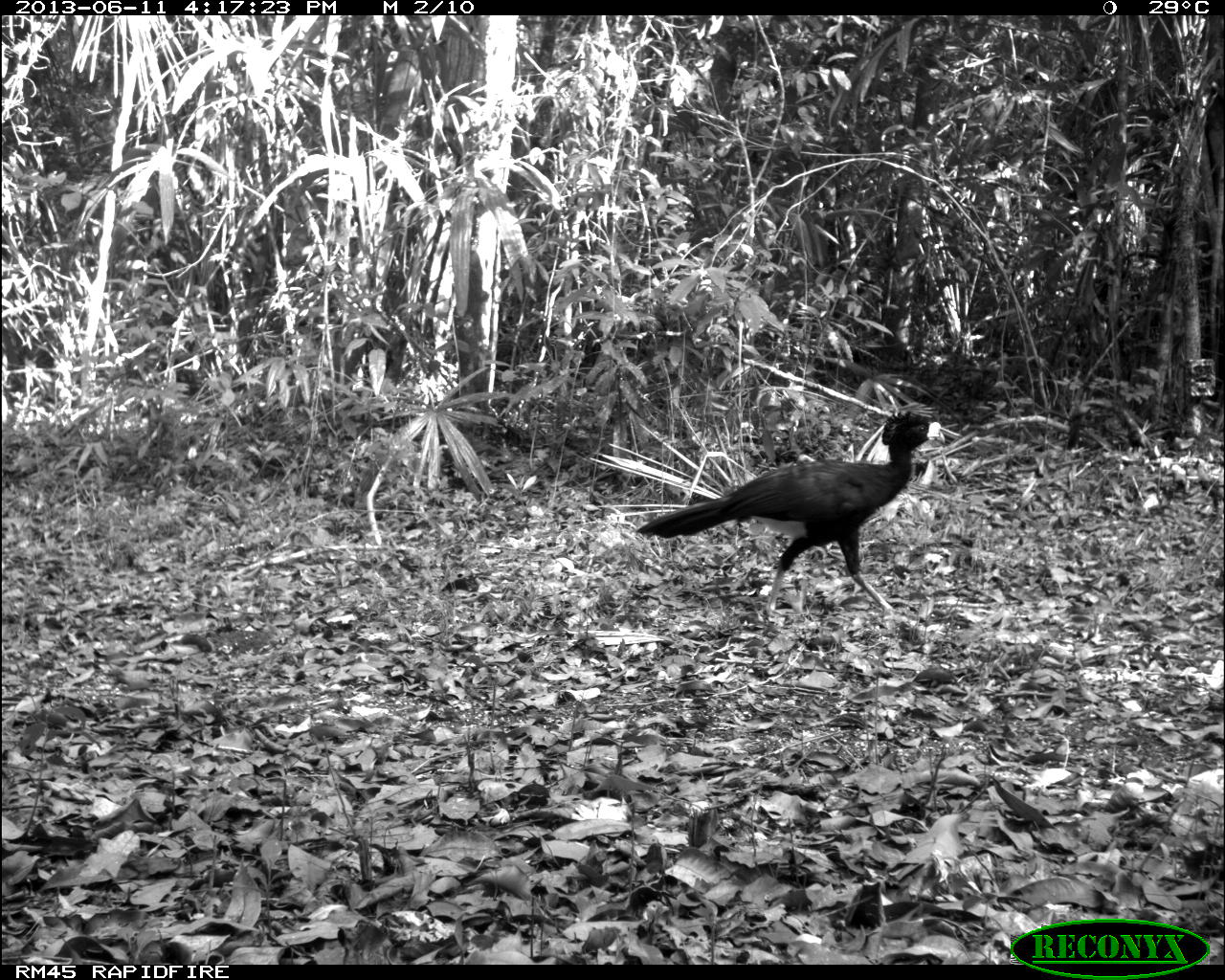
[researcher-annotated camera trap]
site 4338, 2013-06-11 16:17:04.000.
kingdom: Animalia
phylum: Chordata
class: Aves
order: Galliformes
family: Cracidae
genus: Crax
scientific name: Crax rubra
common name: great curassow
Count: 1.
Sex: male.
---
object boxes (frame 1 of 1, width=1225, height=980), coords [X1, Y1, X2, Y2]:
crax rubra: [636, 410, 942, 618]